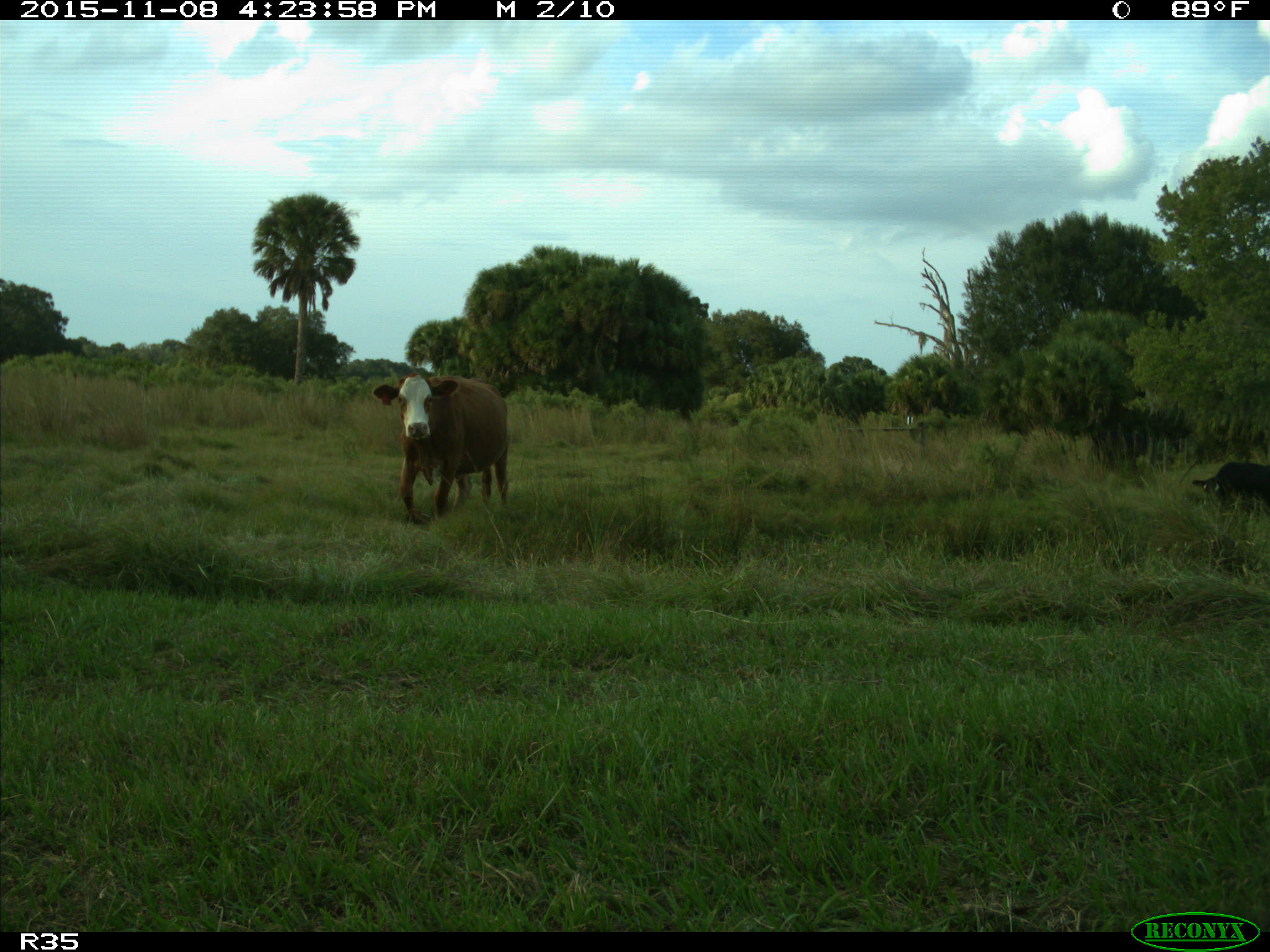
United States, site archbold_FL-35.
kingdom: Animalia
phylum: Chordata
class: Mammalia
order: Artiodactyla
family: Bovidae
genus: Bos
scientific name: Bos taurus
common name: domestic cow